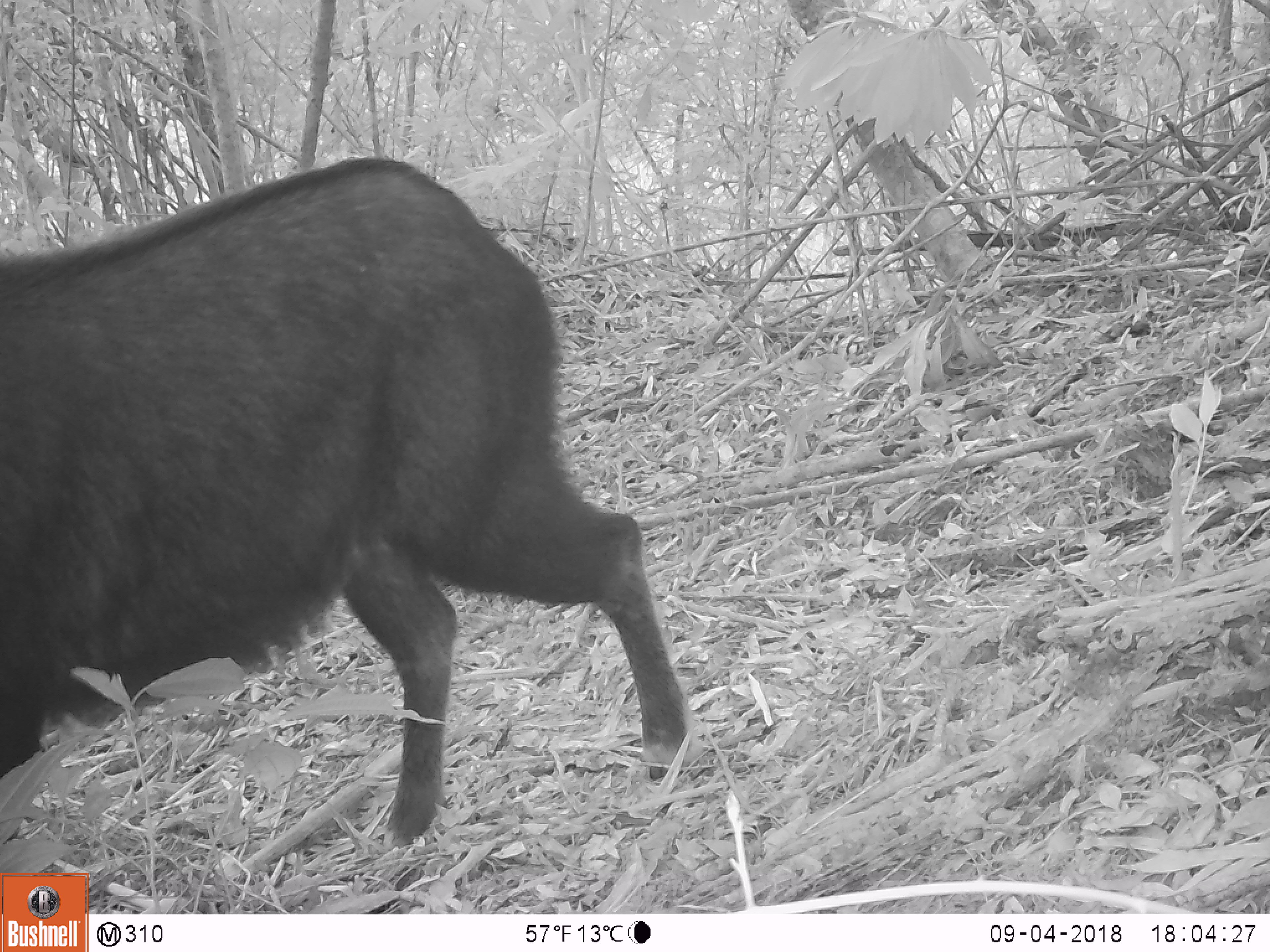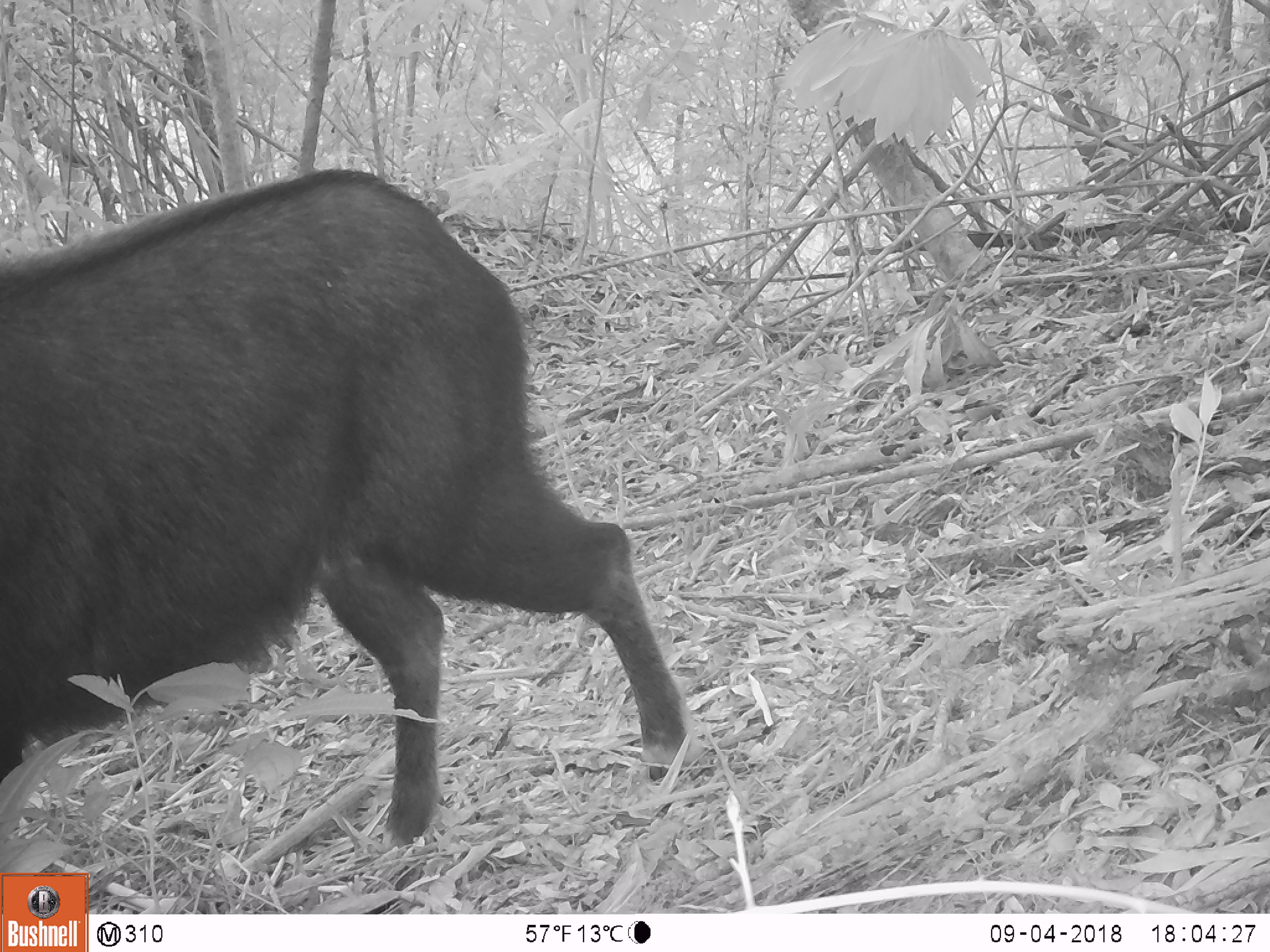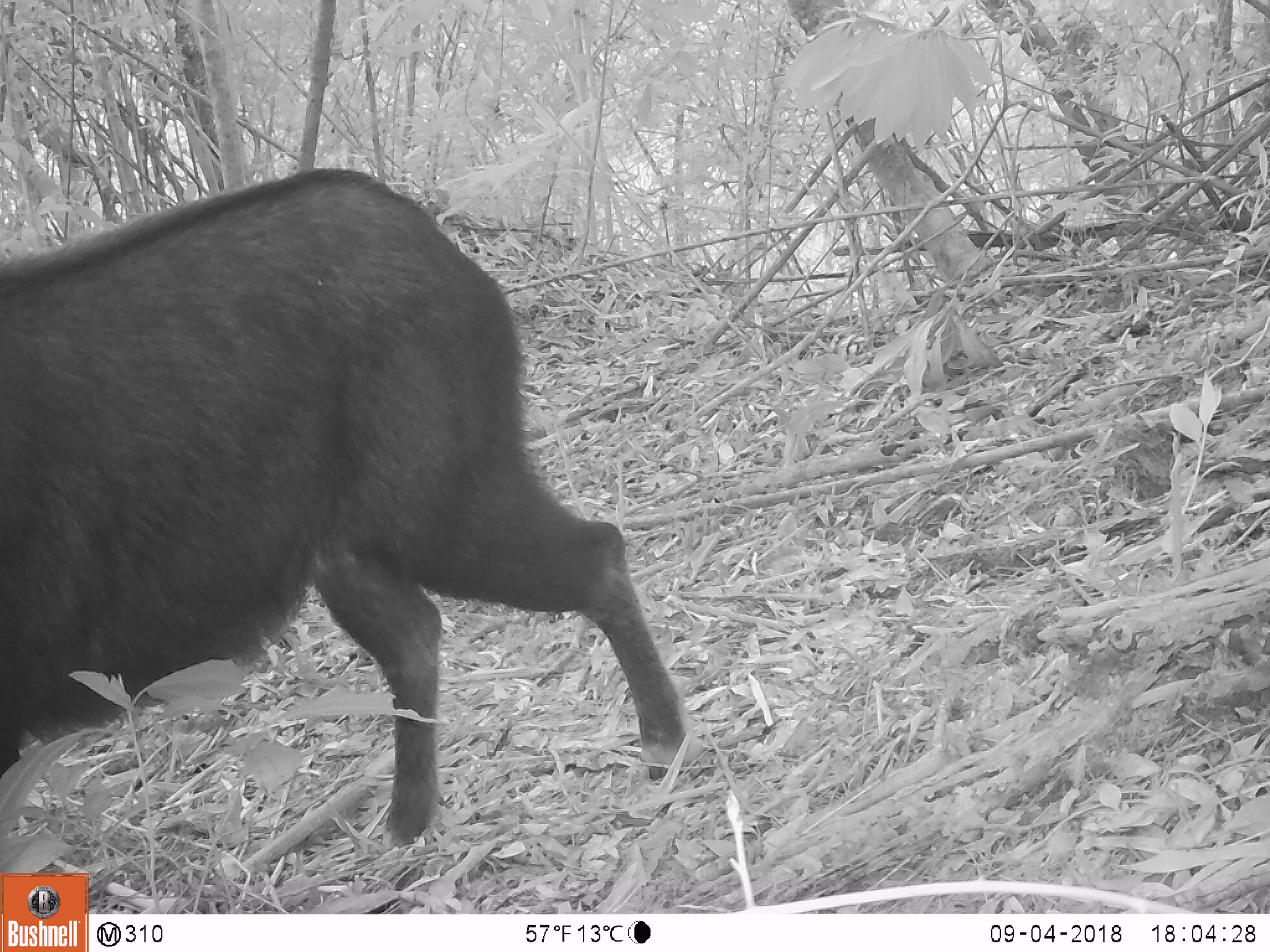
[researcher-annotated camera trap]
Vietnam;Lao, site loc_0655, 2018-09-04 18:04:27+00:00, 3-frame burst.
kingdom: Animalia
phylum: Chordata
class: Mammalia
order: Artiodactyla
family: Bovidae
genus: Capricornis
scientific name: Capricornis sumatraensis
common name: chinese serow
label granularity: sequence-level